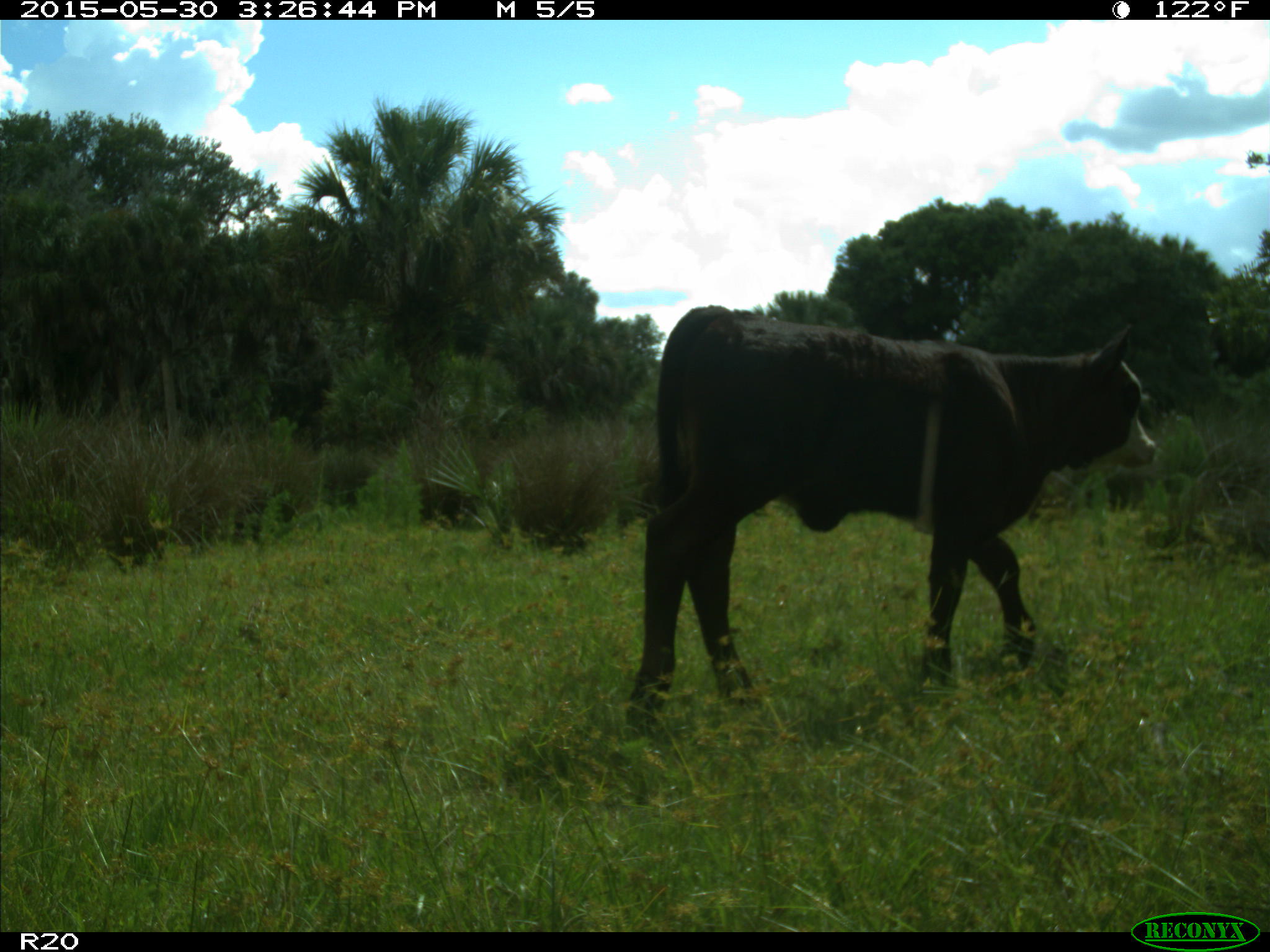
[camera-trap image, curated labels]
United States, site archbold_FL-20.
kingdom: Animalia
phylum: Chordata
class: Mammalia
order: Artiodactyla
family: Bovidae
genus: Bos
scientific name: Bos taurus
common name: domestic cow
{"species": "Bos taurus (domestic cow)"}